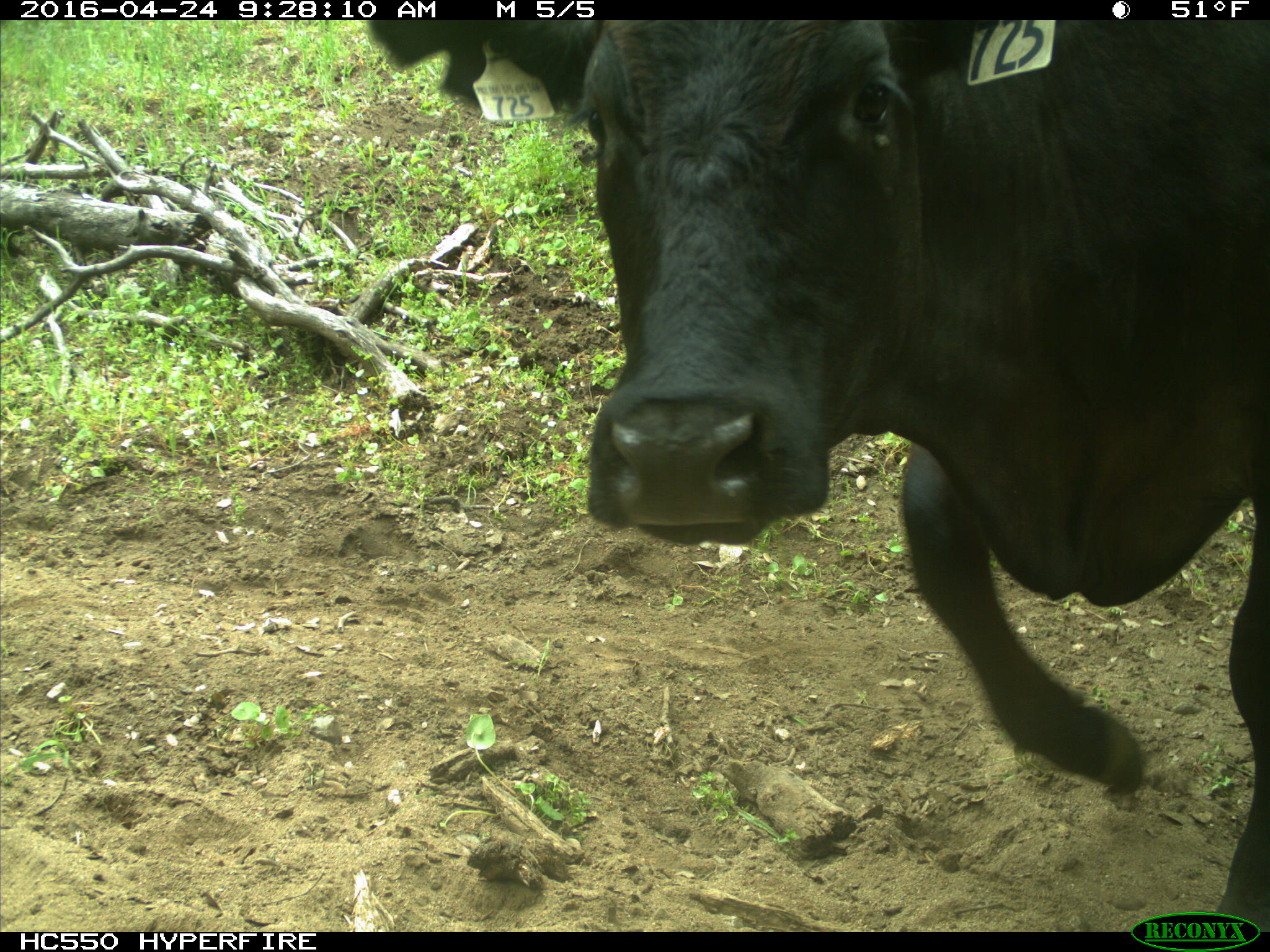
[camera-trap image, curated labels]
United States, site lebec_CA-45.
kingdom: Animalia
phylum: Chordata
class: Mammalia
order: Artiodactyla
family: Bovidae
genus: Bos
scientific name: Bos taurus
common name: domestic cow